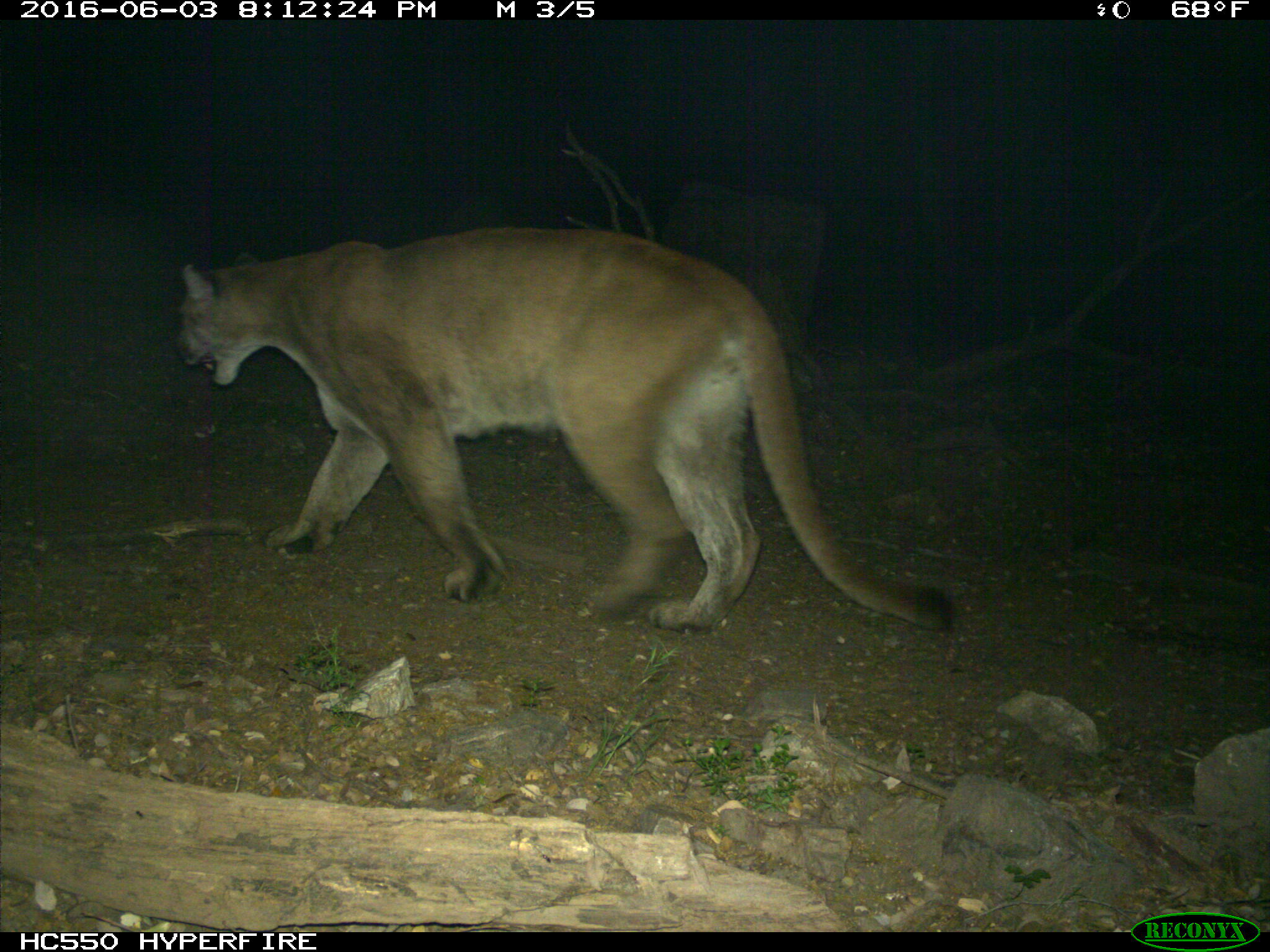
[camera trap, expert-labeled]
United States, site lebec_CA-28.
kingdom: Animalia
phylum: Chordata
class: Mammalia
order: Carnivora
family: Felidae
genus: Puma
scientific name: Puma concolor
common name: mountain lion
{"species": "Puma concolor (mountain lion)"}